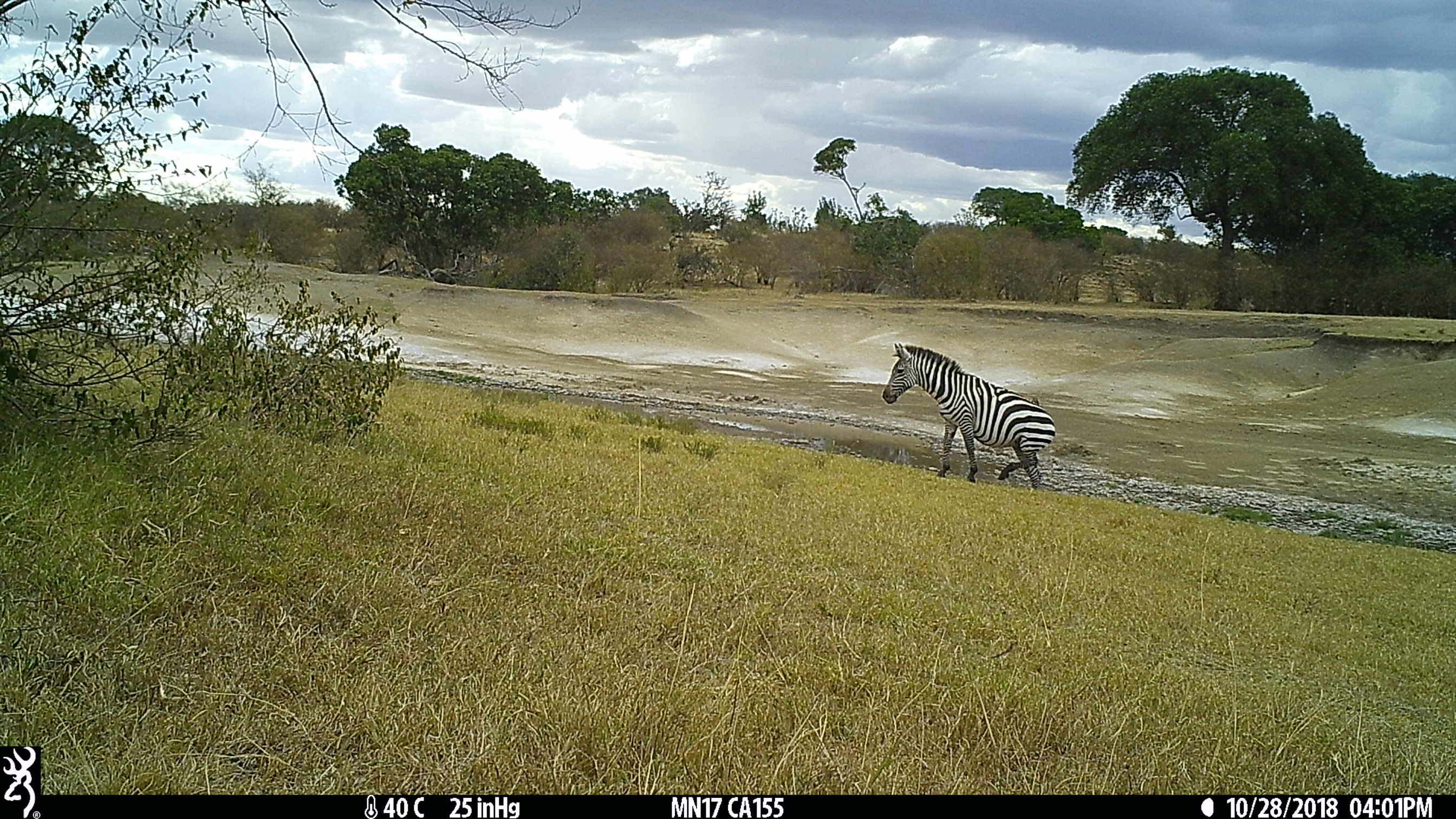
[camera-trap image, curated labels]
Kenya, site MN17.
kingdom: Animalia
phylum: Chordata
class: Mammalia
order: Perissodactyla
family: Equidae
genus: Equus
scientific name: Equus quagga burchellii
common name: burchell's zebra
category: zebra